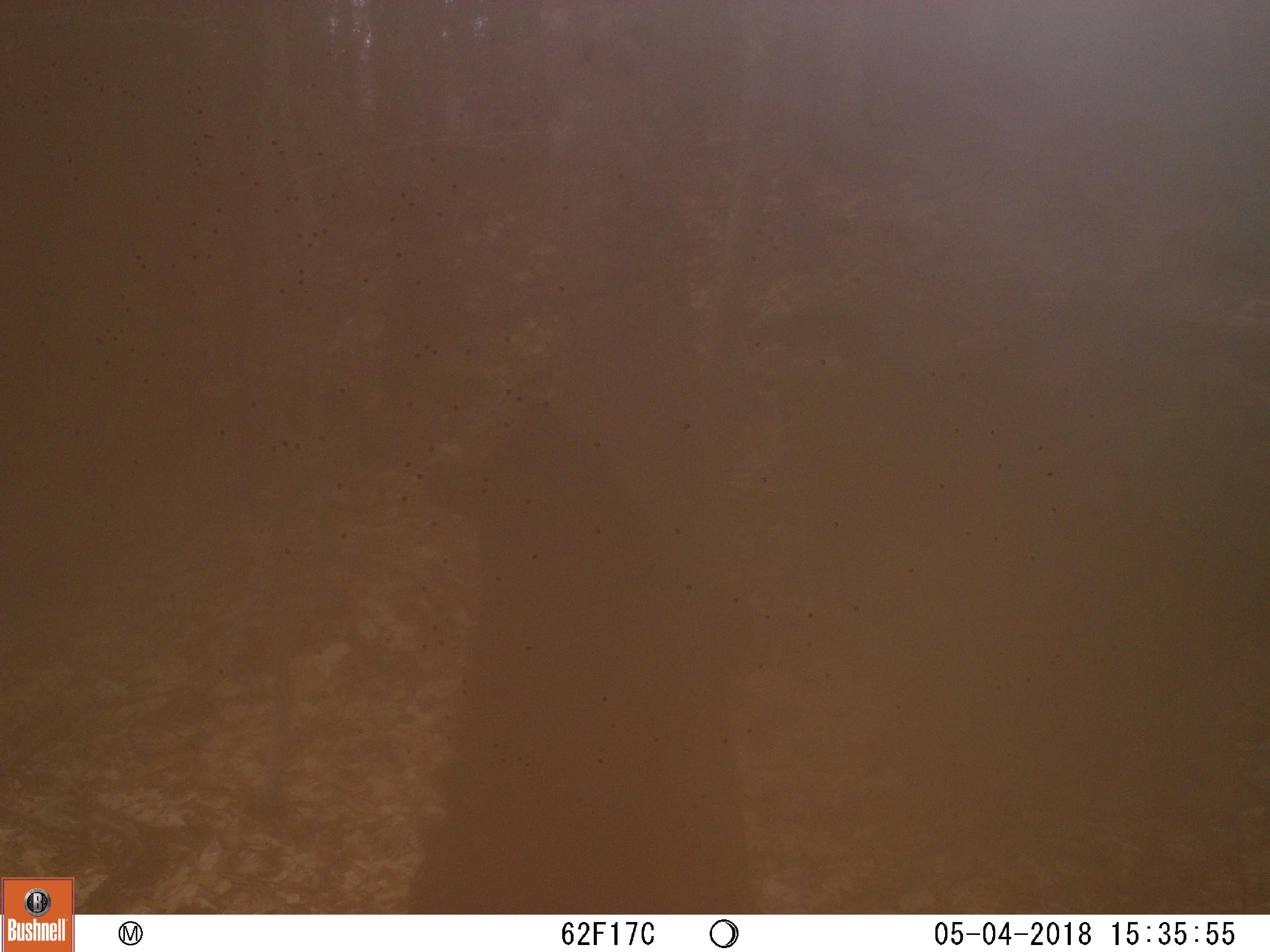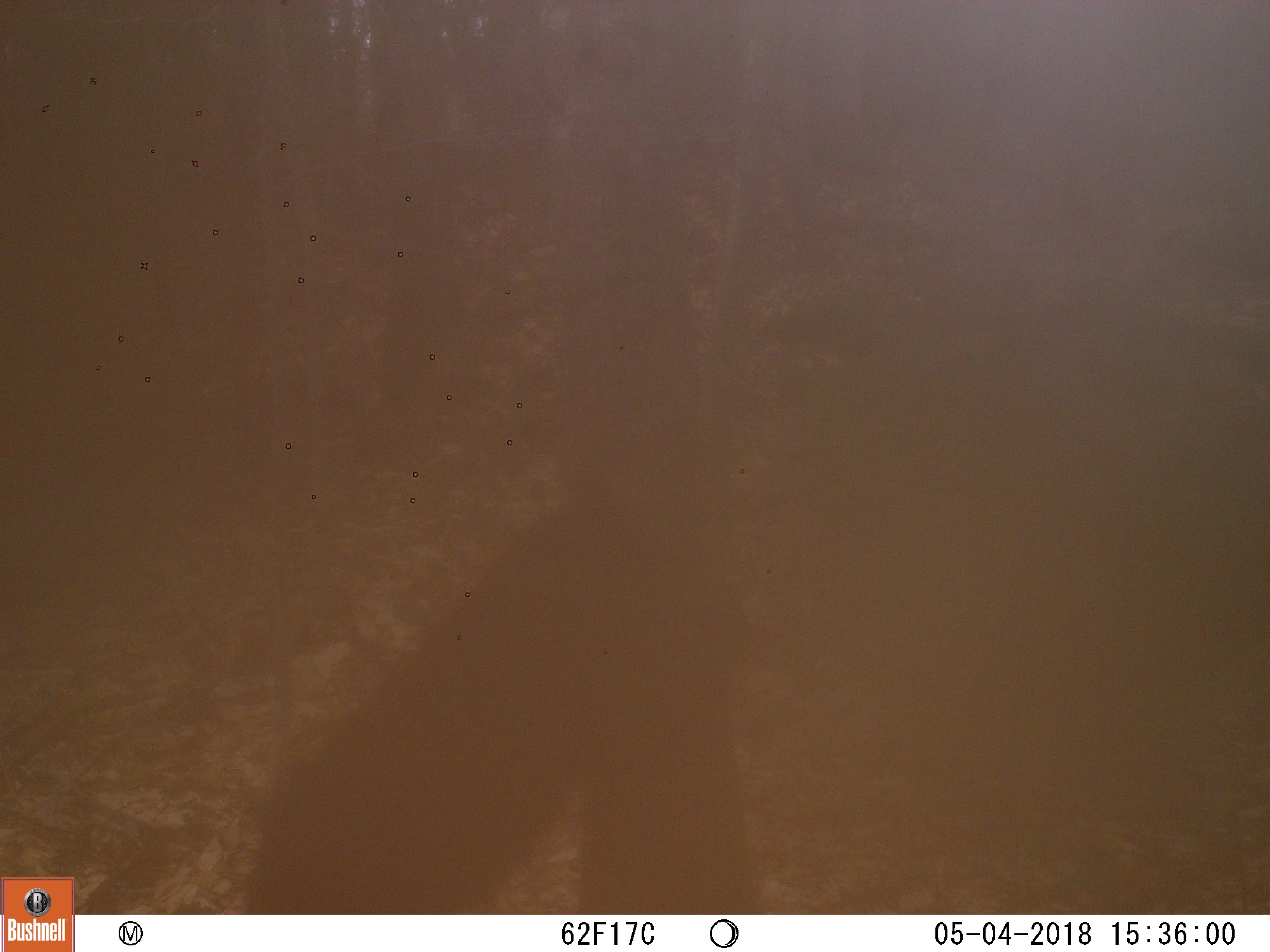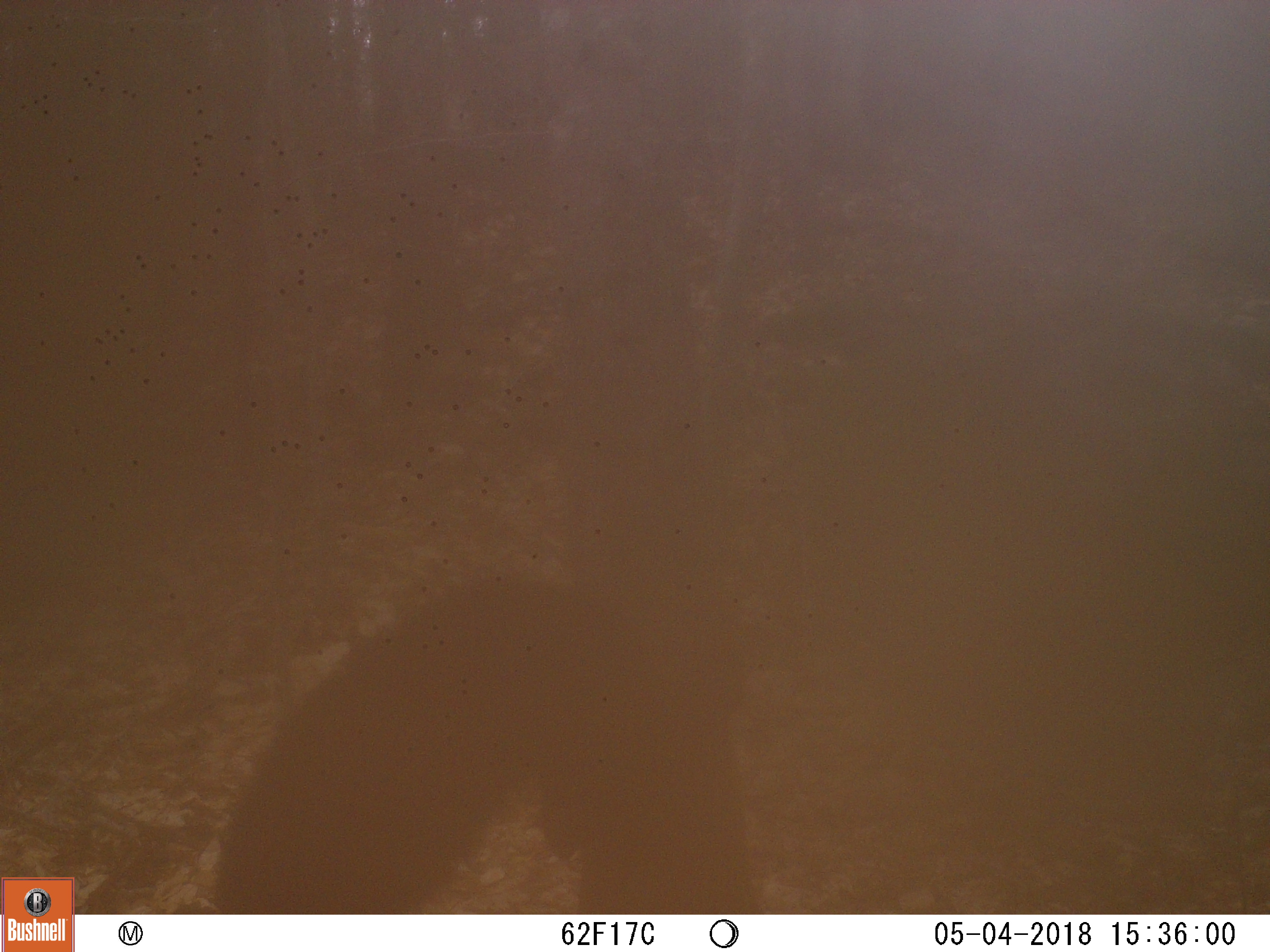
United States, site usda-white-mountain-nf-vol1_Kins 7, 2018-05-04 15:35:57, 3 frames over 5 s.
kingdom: Animalia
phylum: Chordata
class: Mammalia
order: Carnivora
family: Ursidae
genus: Ursus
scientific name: Ursus americanus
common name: black bear